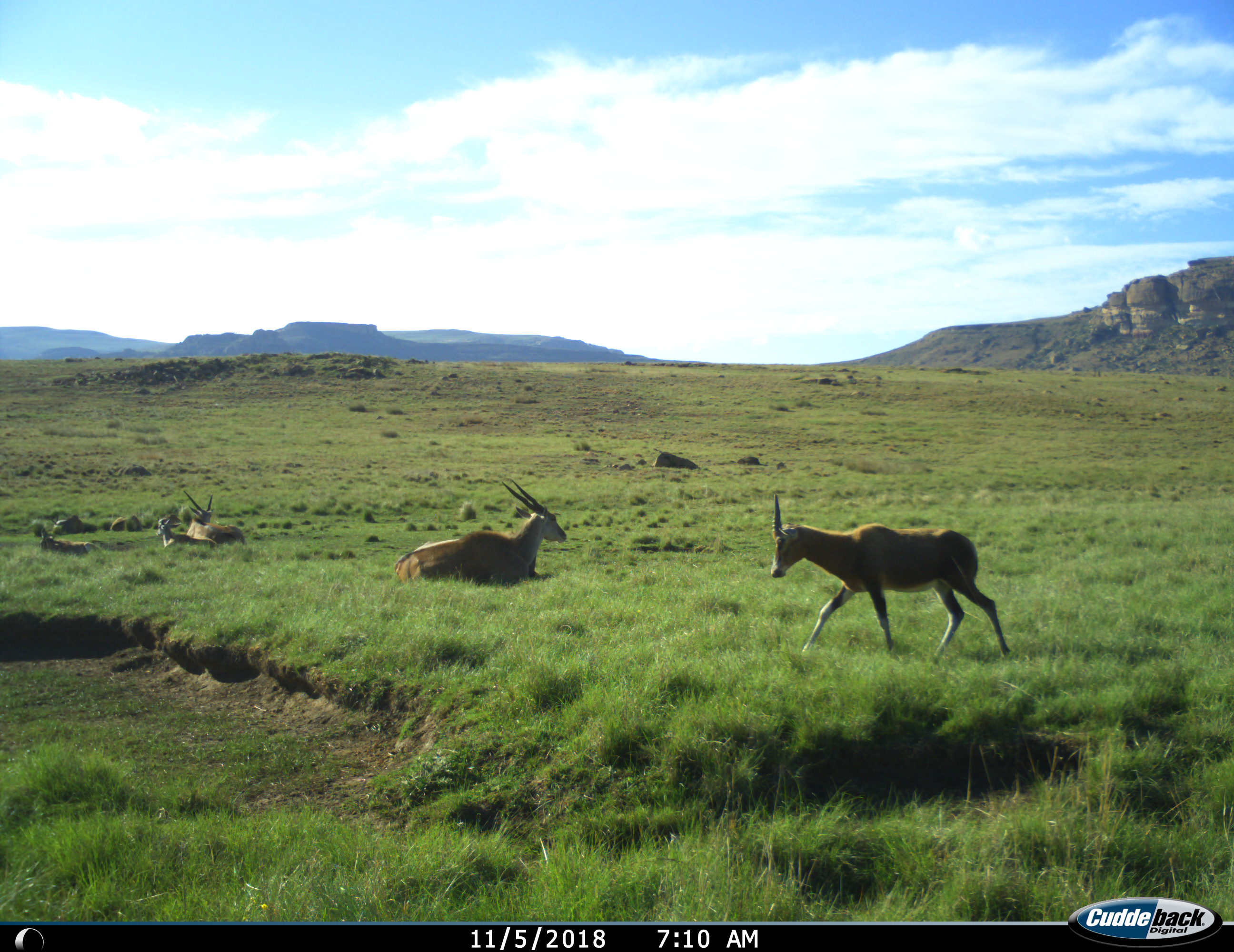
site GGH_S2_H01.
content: unidentified animal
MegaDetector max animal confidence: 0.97